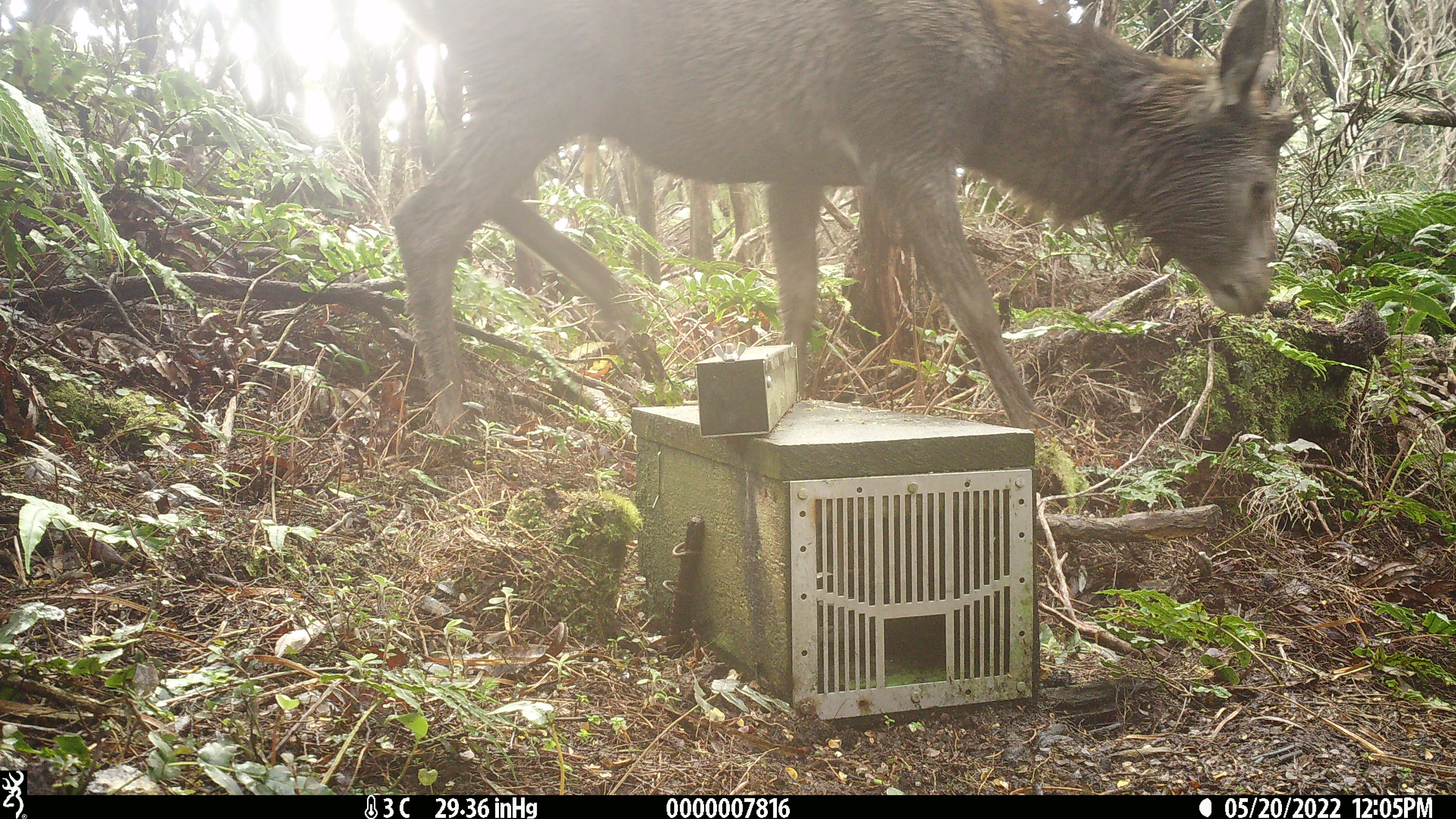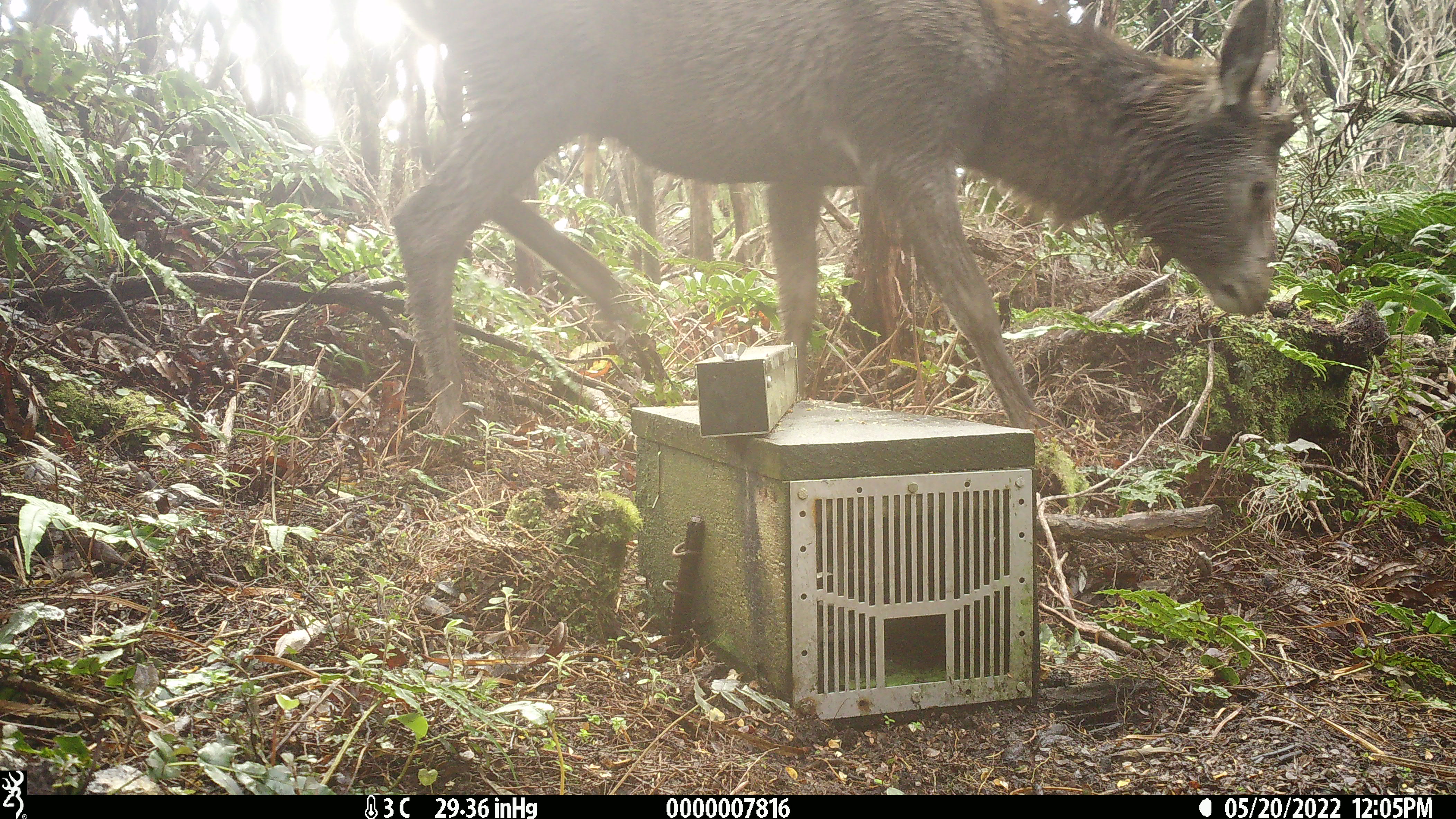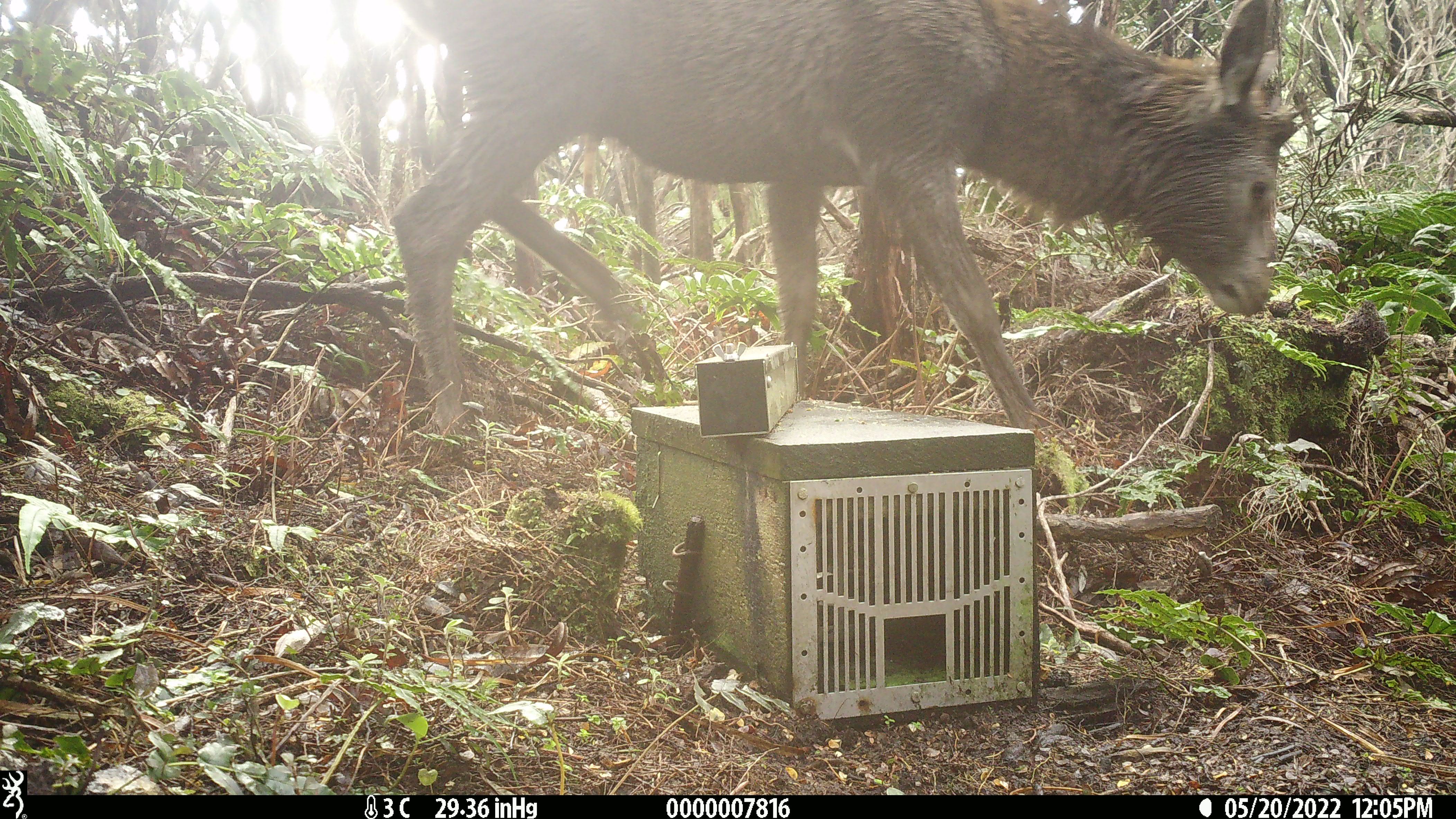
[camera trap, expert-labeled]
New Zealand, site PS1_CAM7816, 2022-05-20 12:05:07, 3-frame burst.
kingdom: Animalia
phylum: Chordata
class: Mammalia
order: Artiodactyla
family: Cervidae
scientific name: Cervidae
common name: deer